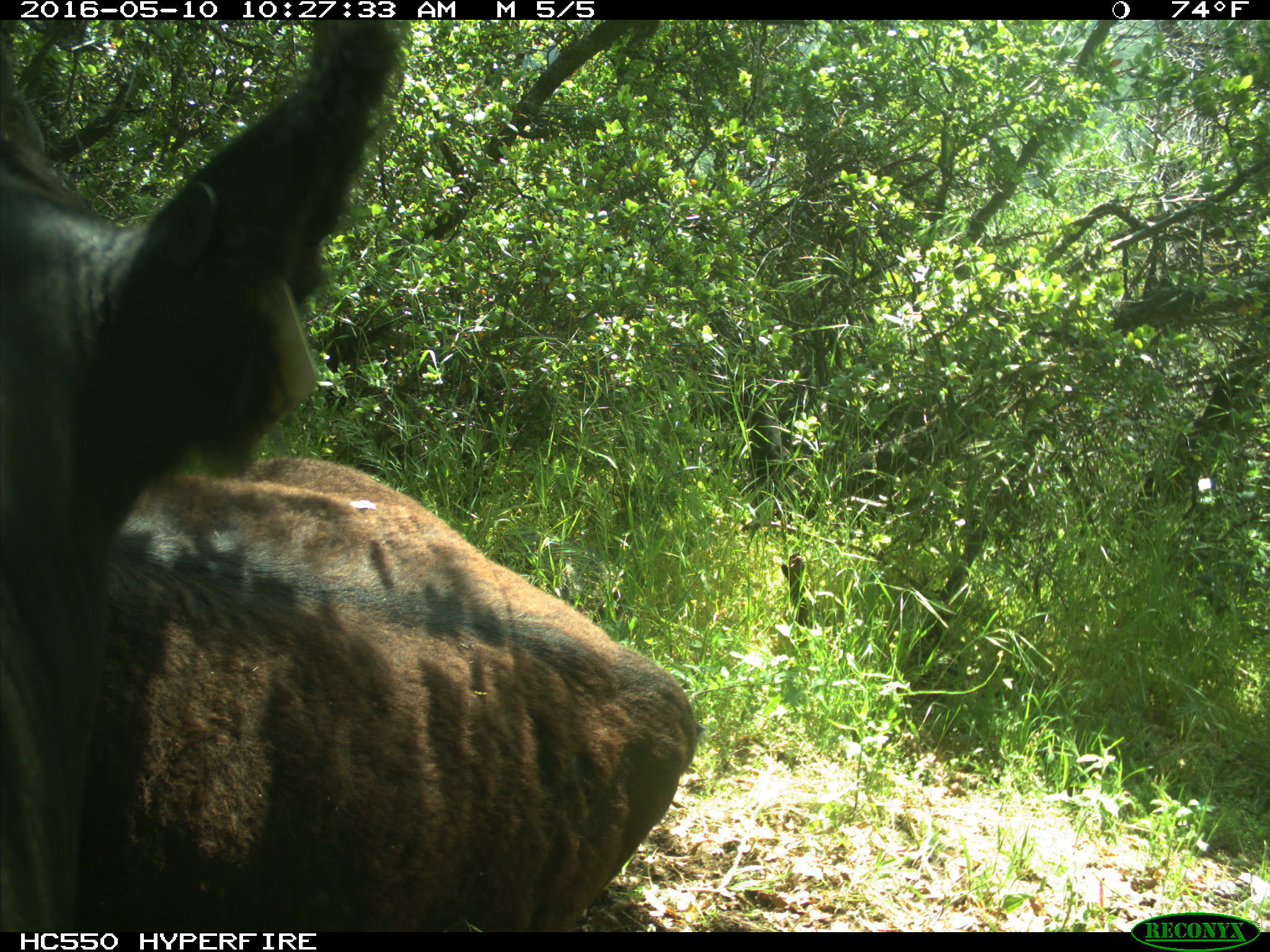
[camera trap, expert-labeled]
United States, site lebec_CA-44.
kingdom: Animalia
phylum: Chordata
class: Mammalia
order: Artiodactyla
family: Bovidae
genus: Bos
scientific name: Bos taurus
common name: domestic cow